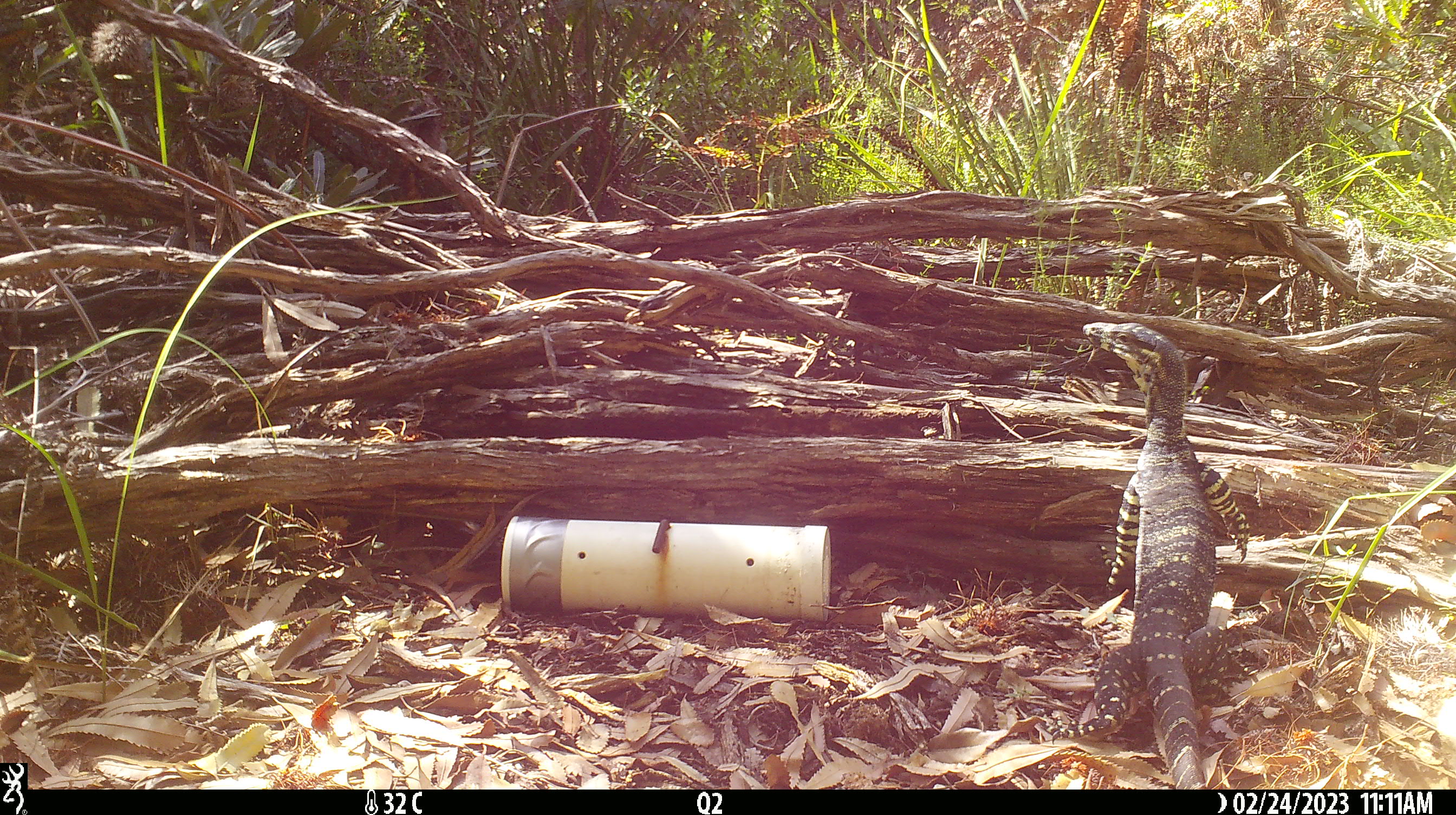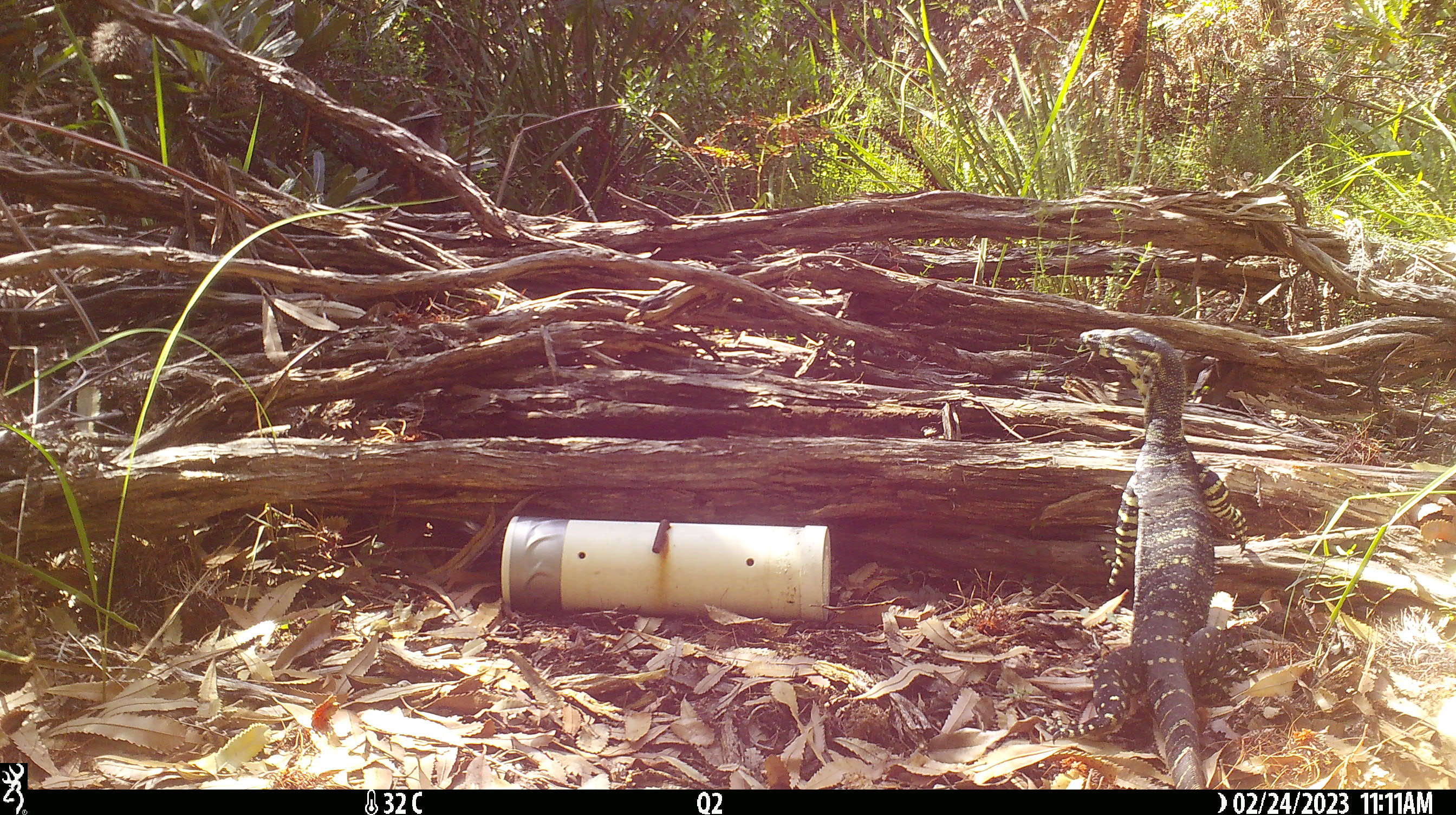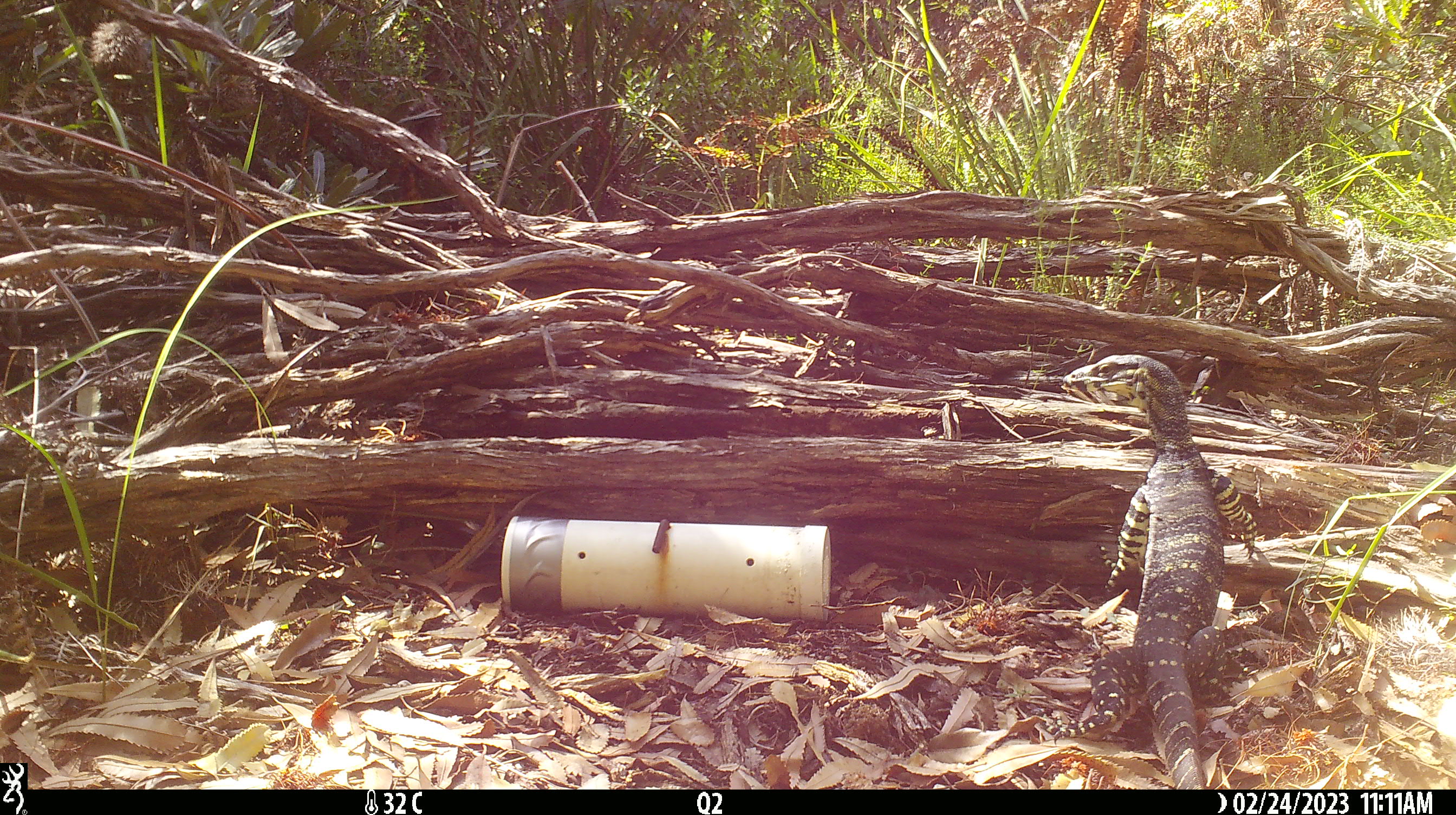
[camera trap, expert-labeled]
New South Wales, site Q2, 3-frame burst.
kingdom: Animalia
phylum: Chordata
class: Reptilia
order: Squamata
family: Varanidae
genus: Varanus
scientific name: Varanus varius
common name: lace monitor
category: goanna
Goanna (lace monitor) (Varanus varius).